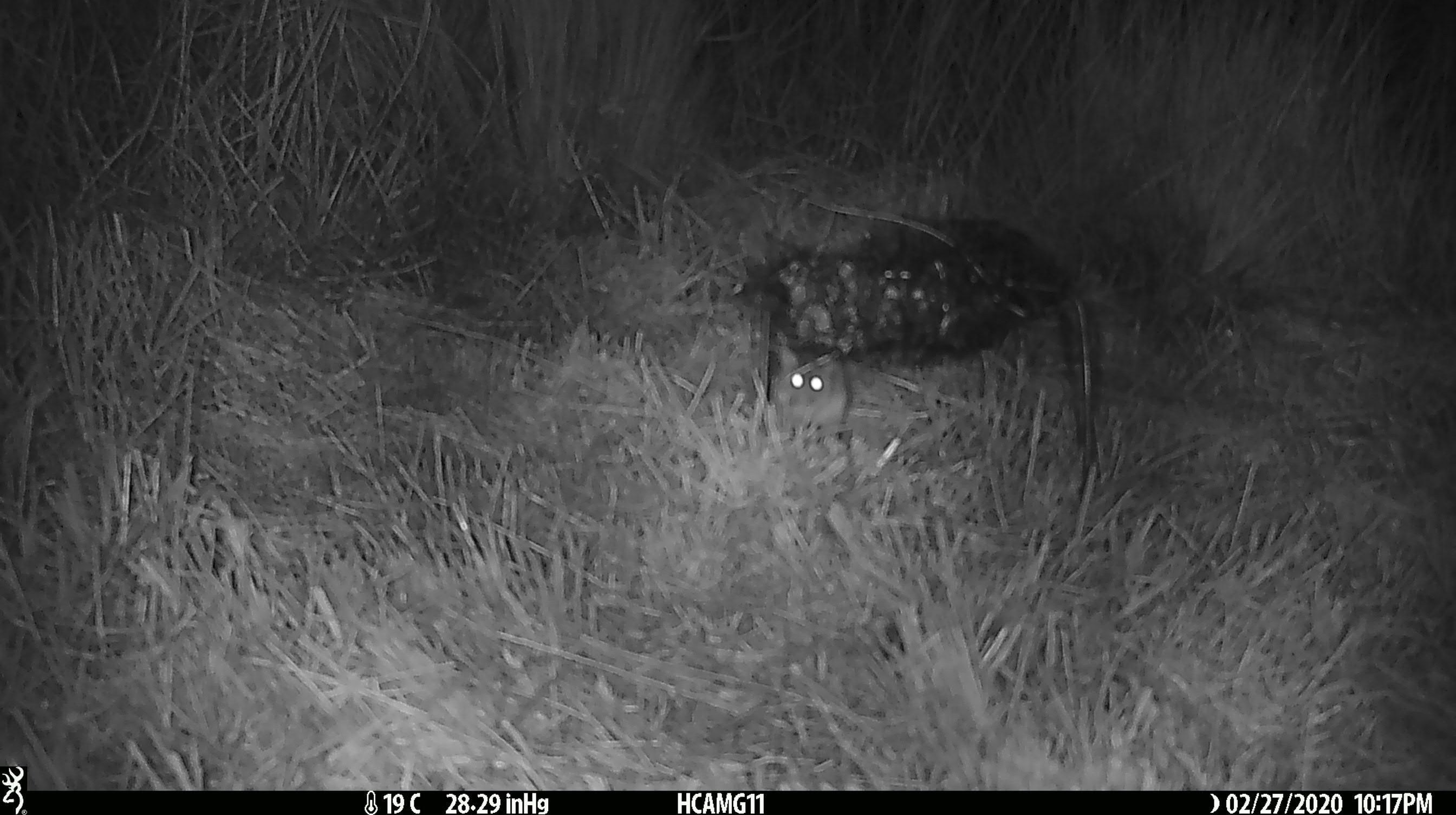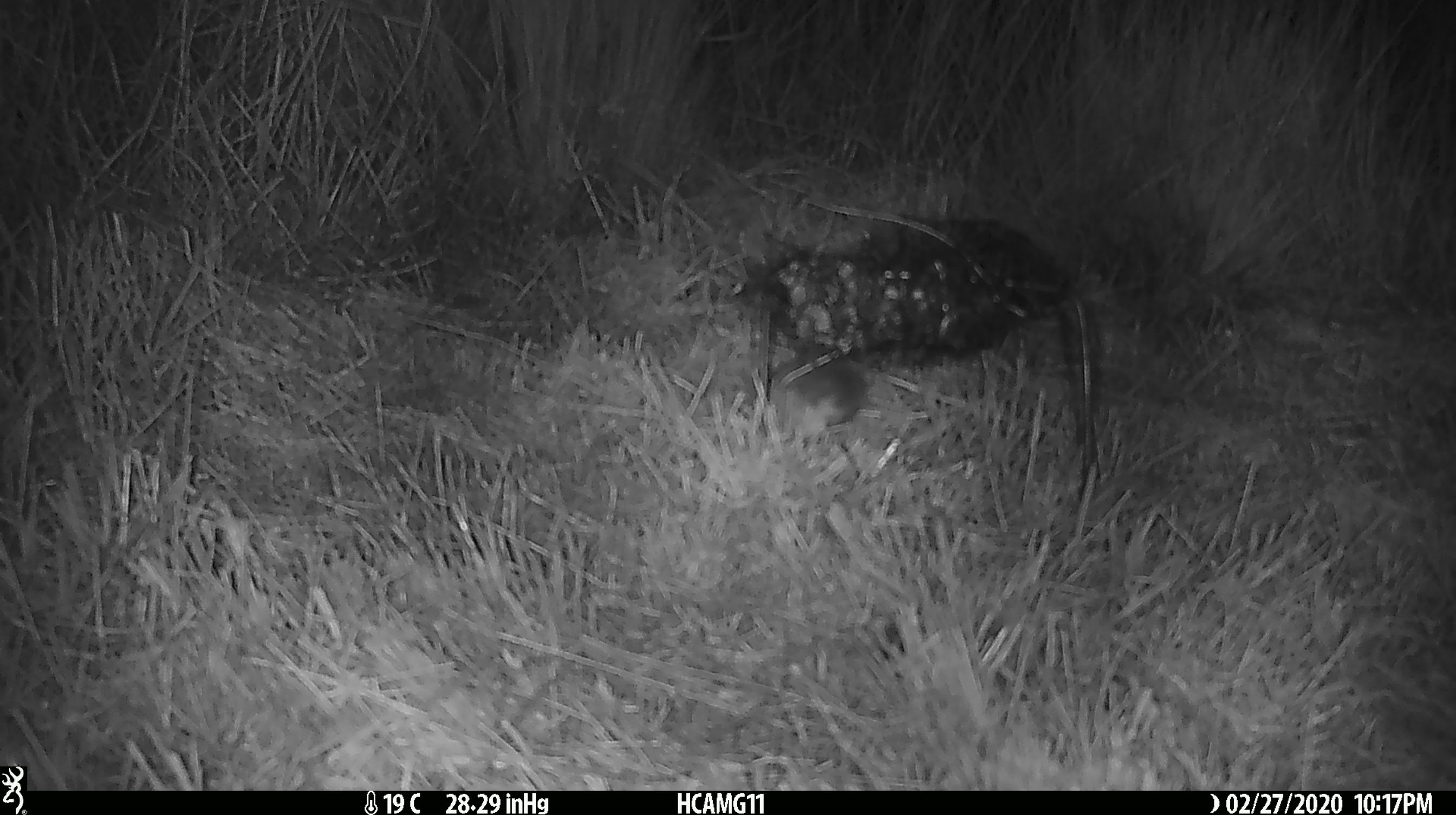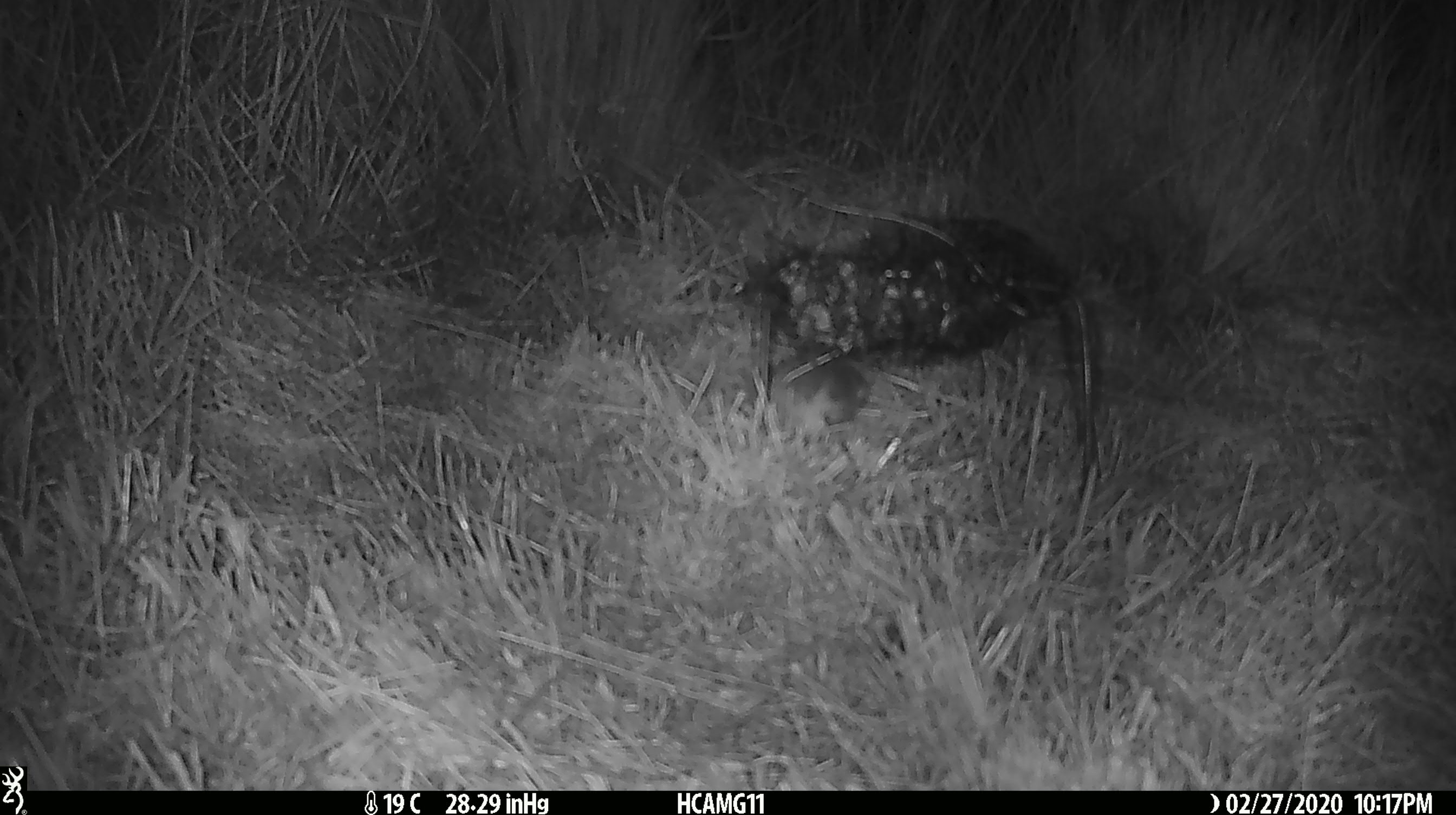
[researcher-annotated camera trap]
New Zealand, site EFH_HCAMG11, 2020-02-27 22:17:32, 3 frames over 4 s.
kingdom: Animalia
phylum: Chordata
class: Mammalia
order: Rodentia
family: Muridae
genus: Mus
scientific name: Mus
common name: mouse